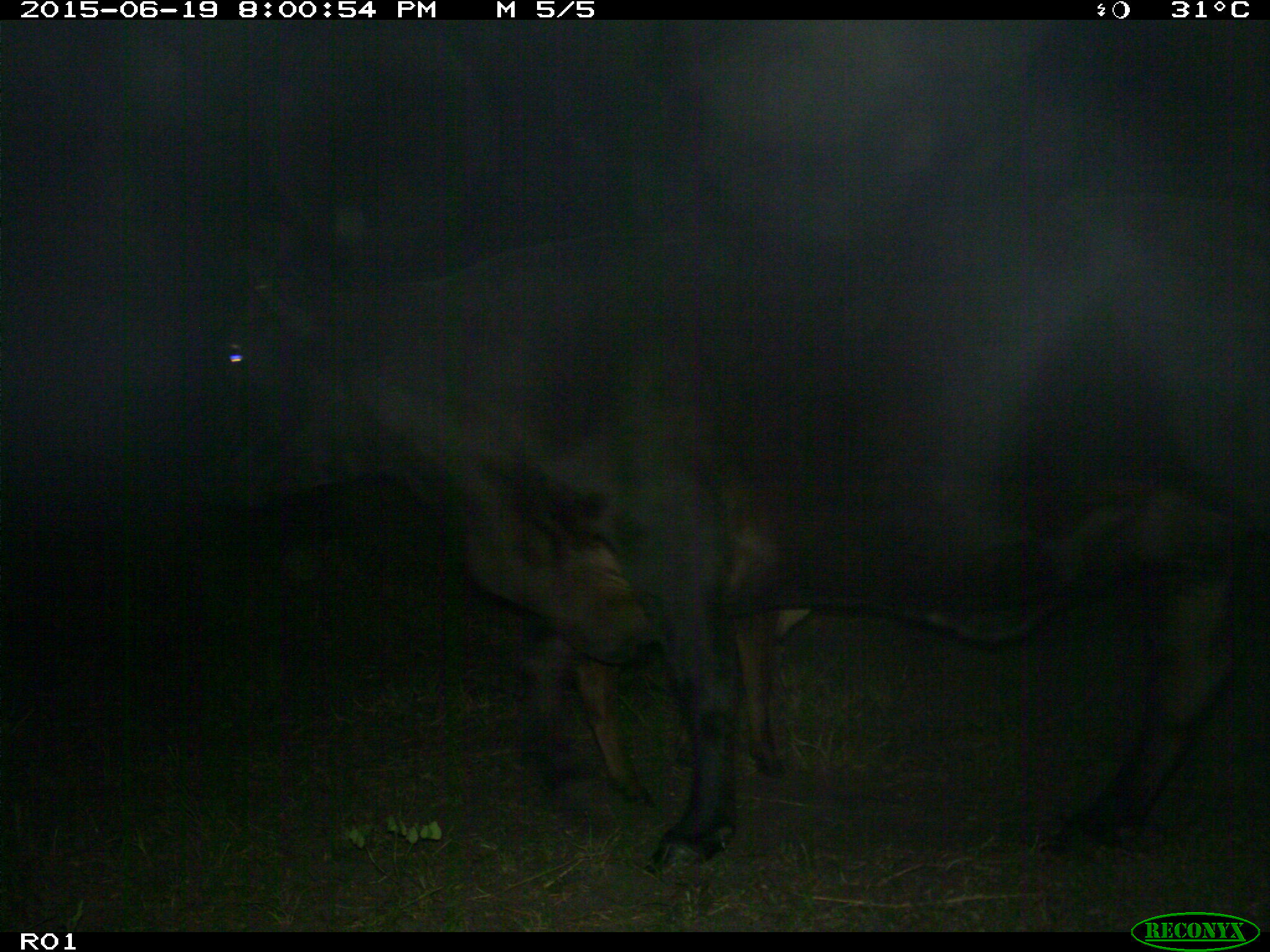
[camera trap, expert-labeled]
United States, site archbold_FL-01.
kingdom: Animalia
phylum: Chordata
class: Mammalia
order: Artiodactyla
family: Bovidae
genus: Bos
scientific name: Bos taurus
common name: domestic cow